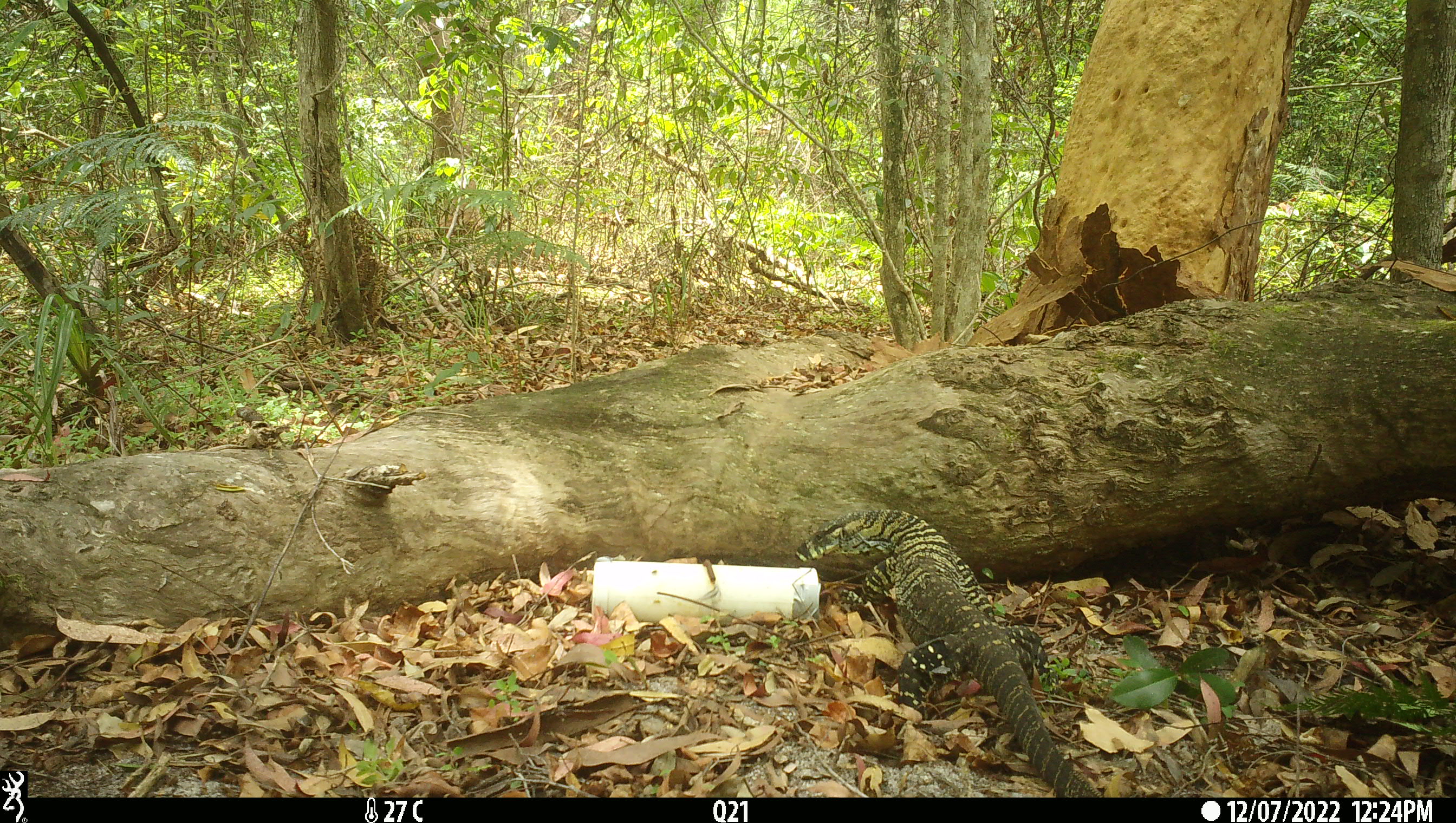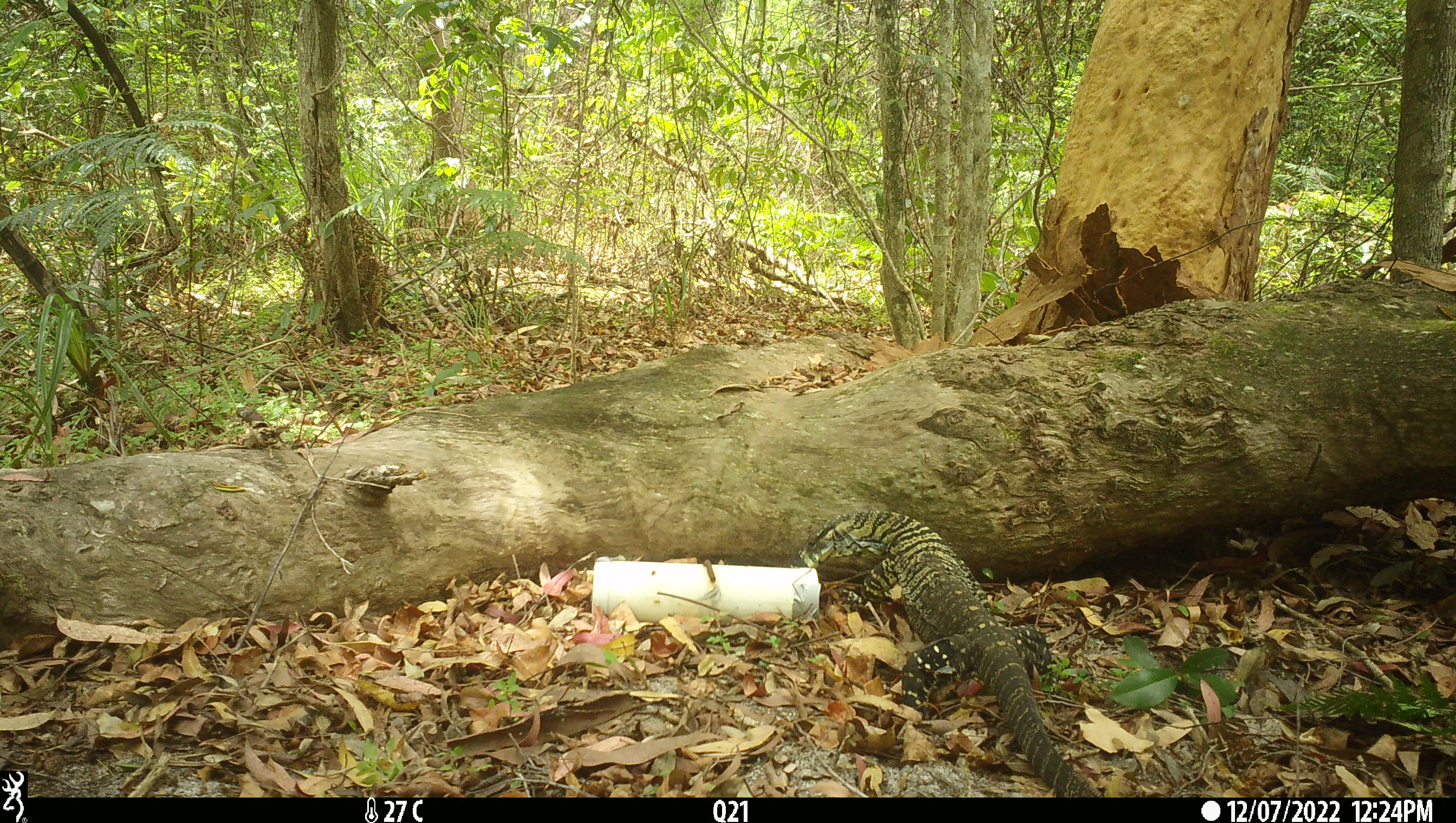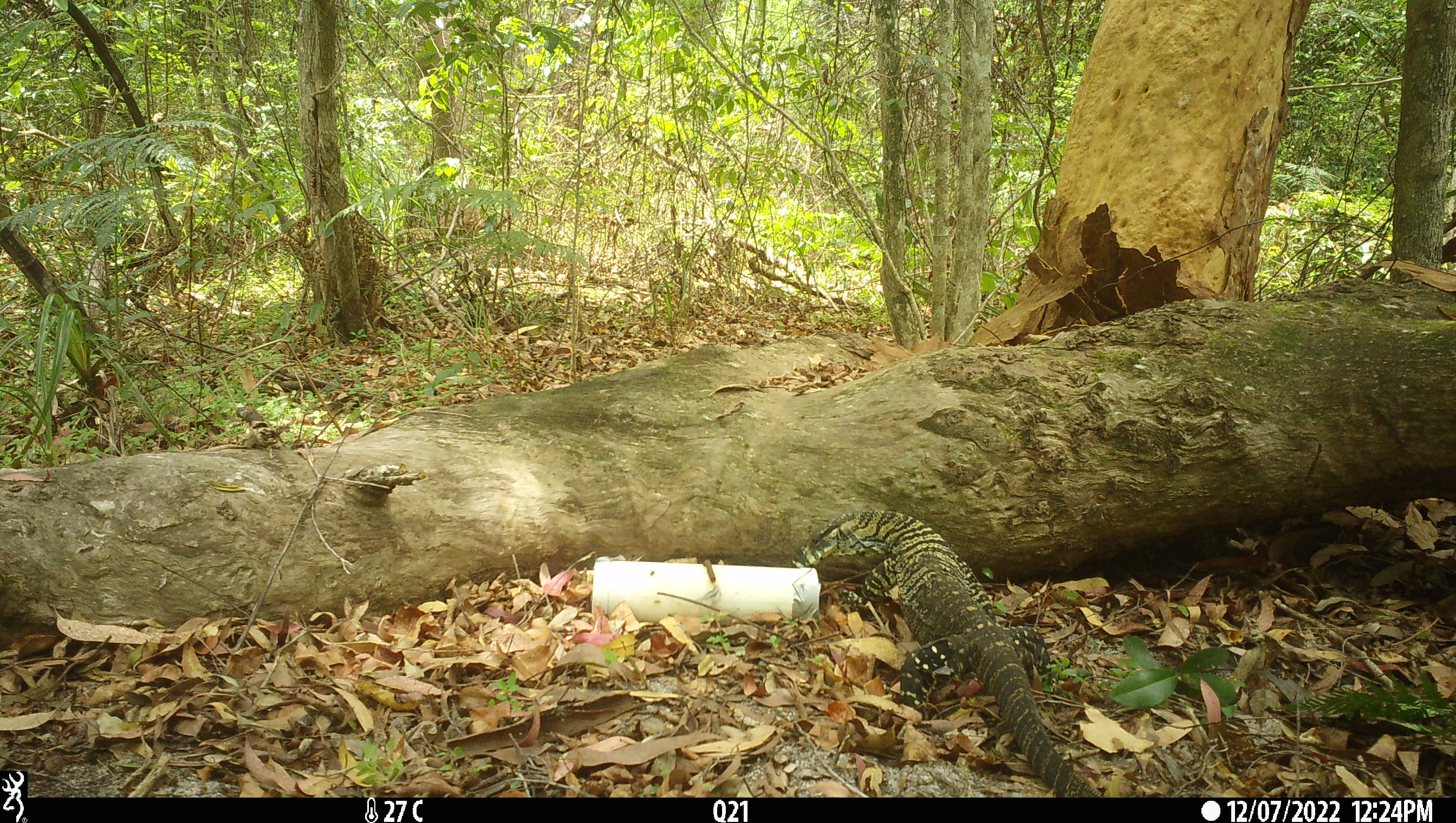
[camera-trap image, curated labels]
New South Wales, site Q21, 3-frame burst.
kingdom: Animalia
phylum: Chordata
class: Reptilia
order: Squamata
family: Varanidae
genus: Varanus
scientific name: Varanus varius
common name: lace monitor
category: goanna